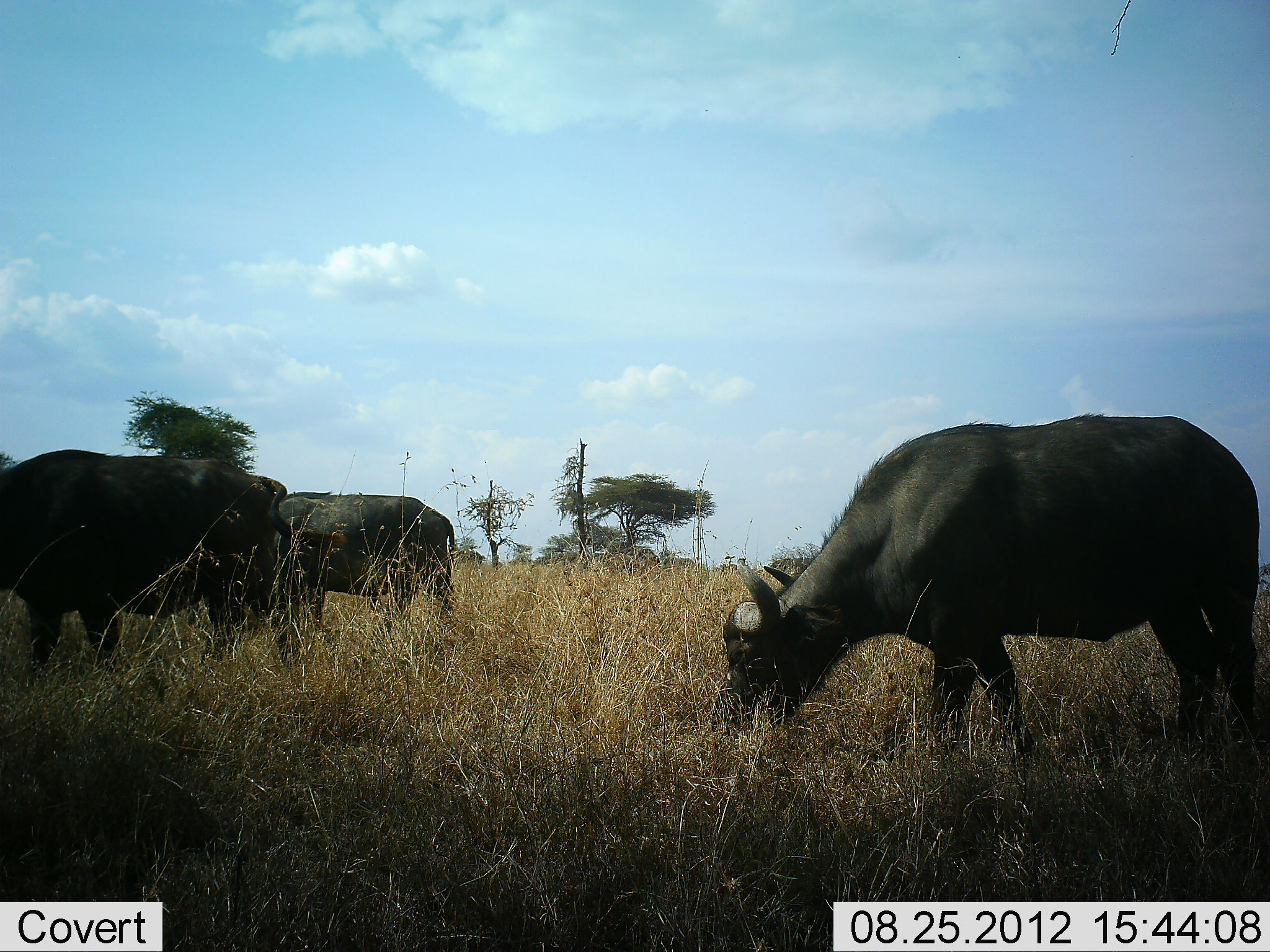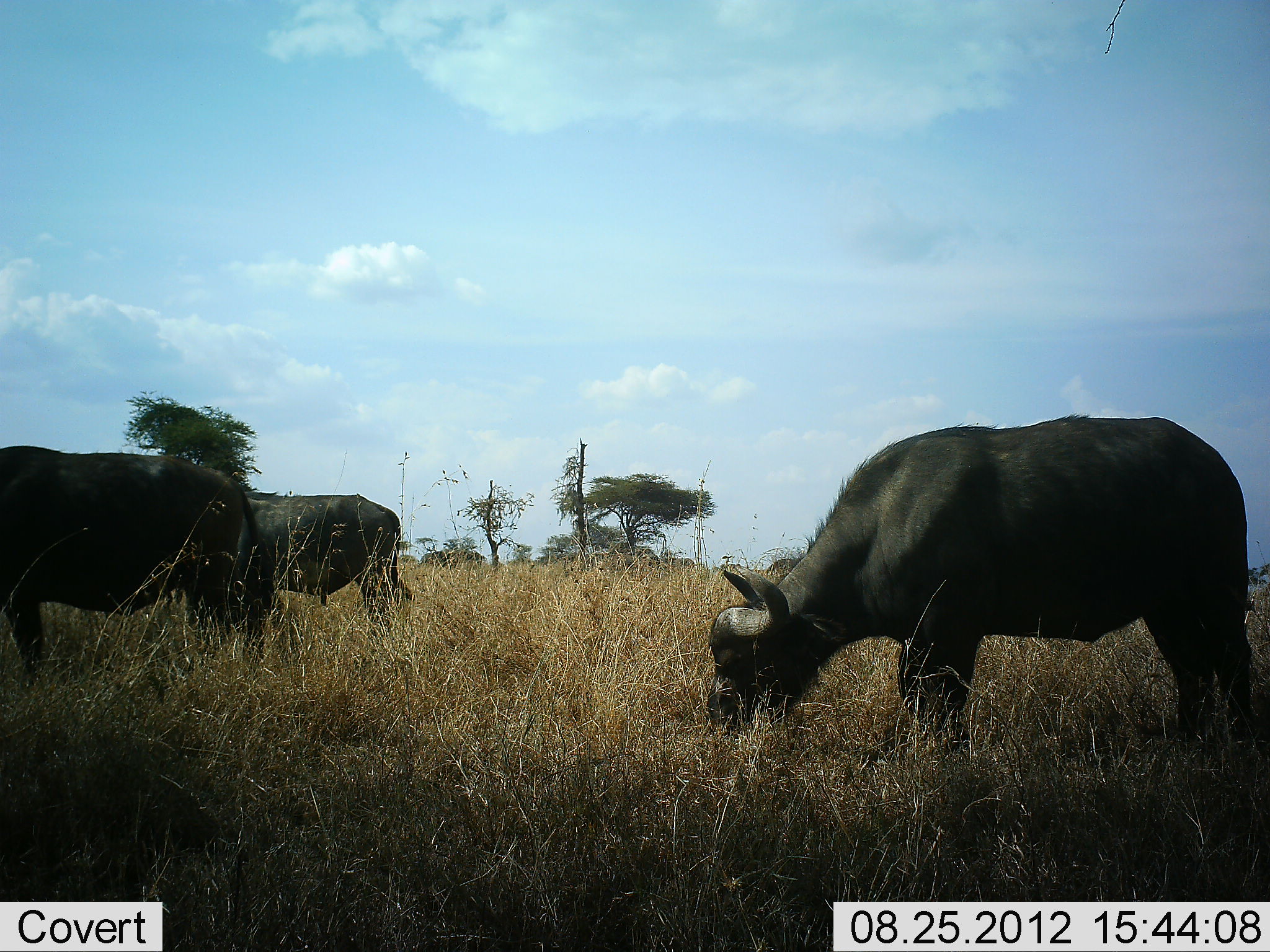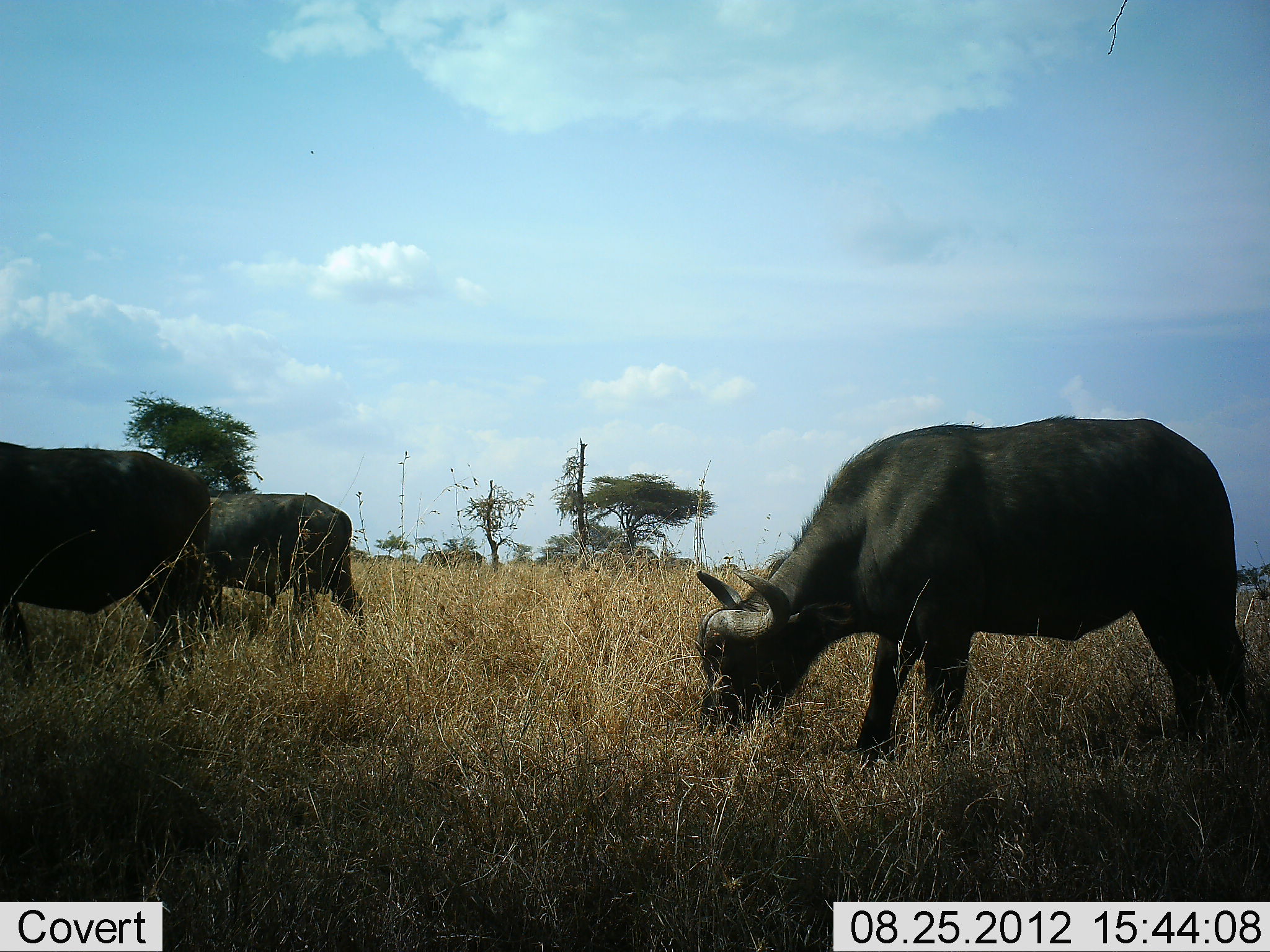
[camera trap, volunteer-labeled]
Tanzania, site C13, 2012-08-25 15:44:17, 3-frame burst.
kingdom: Animalia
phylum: Chordata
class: Mammalia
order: Artiodactyla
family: Bovidae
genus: Syncerus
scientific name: Syncerus caffer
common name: cape buffalo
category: buffalo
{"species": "buffalo (cape buffalo) (Syncerus caffer)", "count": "3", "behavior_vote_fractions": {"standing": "10%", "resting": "0%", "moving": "60%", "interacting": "0%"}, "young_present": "0%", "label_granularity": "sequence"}